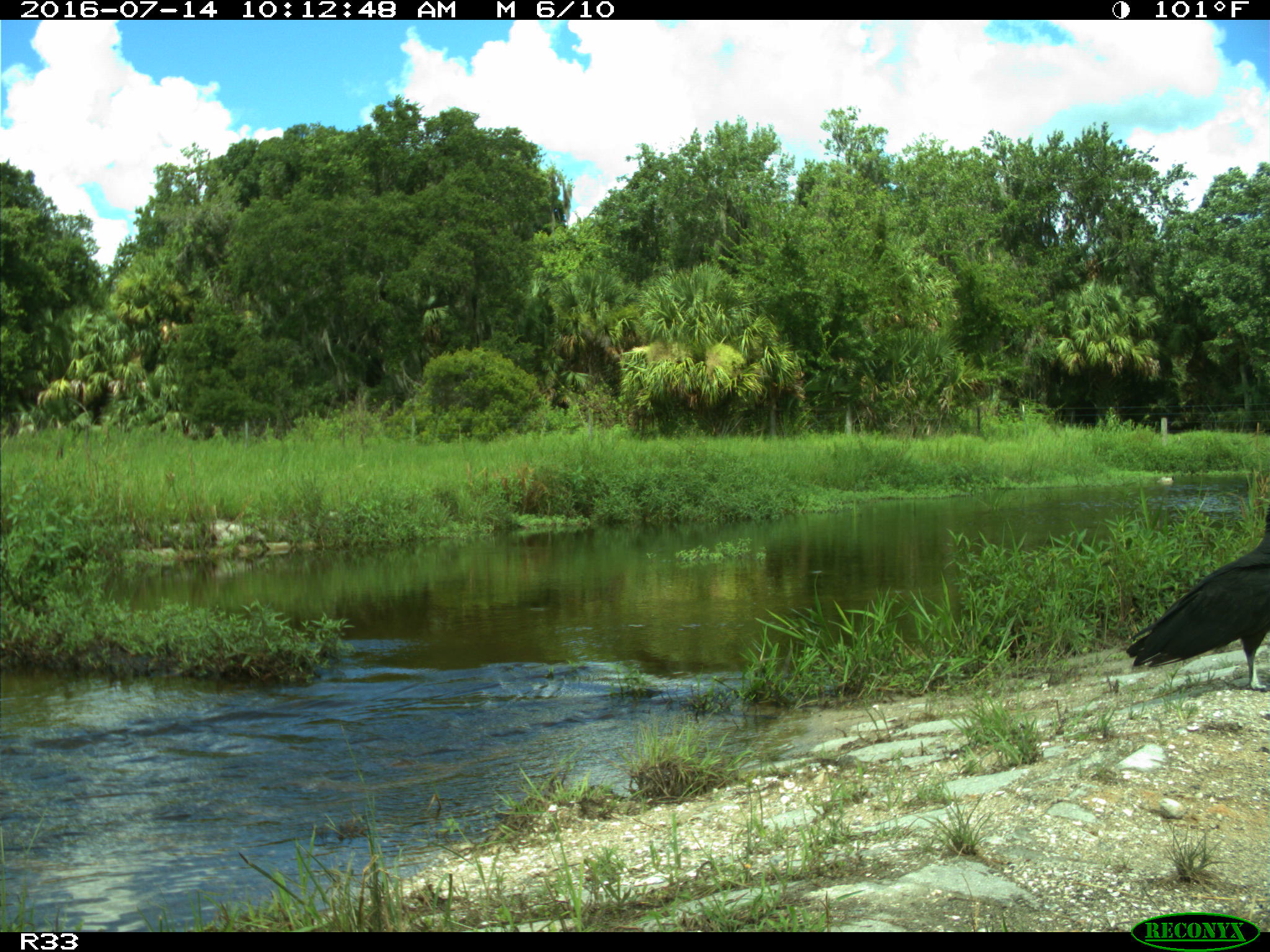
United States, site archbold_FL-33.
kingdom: Animalia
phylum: Chordata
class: Aves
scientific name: Aves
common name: birds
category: unidentified bird